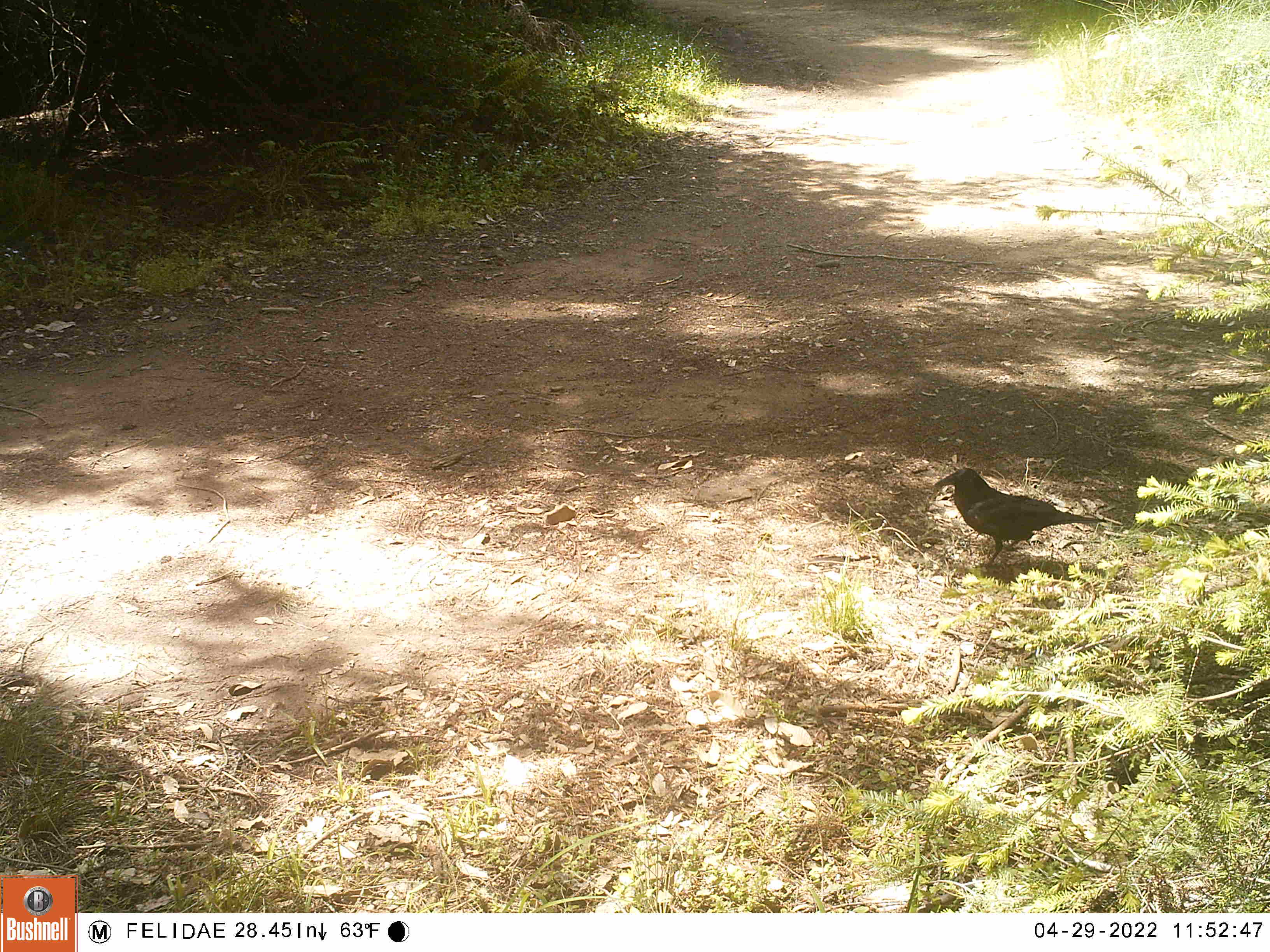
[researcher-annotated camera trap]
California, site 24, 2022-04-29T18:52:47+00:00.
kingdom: Animalia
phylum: Chordata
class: Aves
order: Passeriformes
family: Corvidae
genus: Corvus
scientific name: Corvus brachyrhynchos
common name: american crow